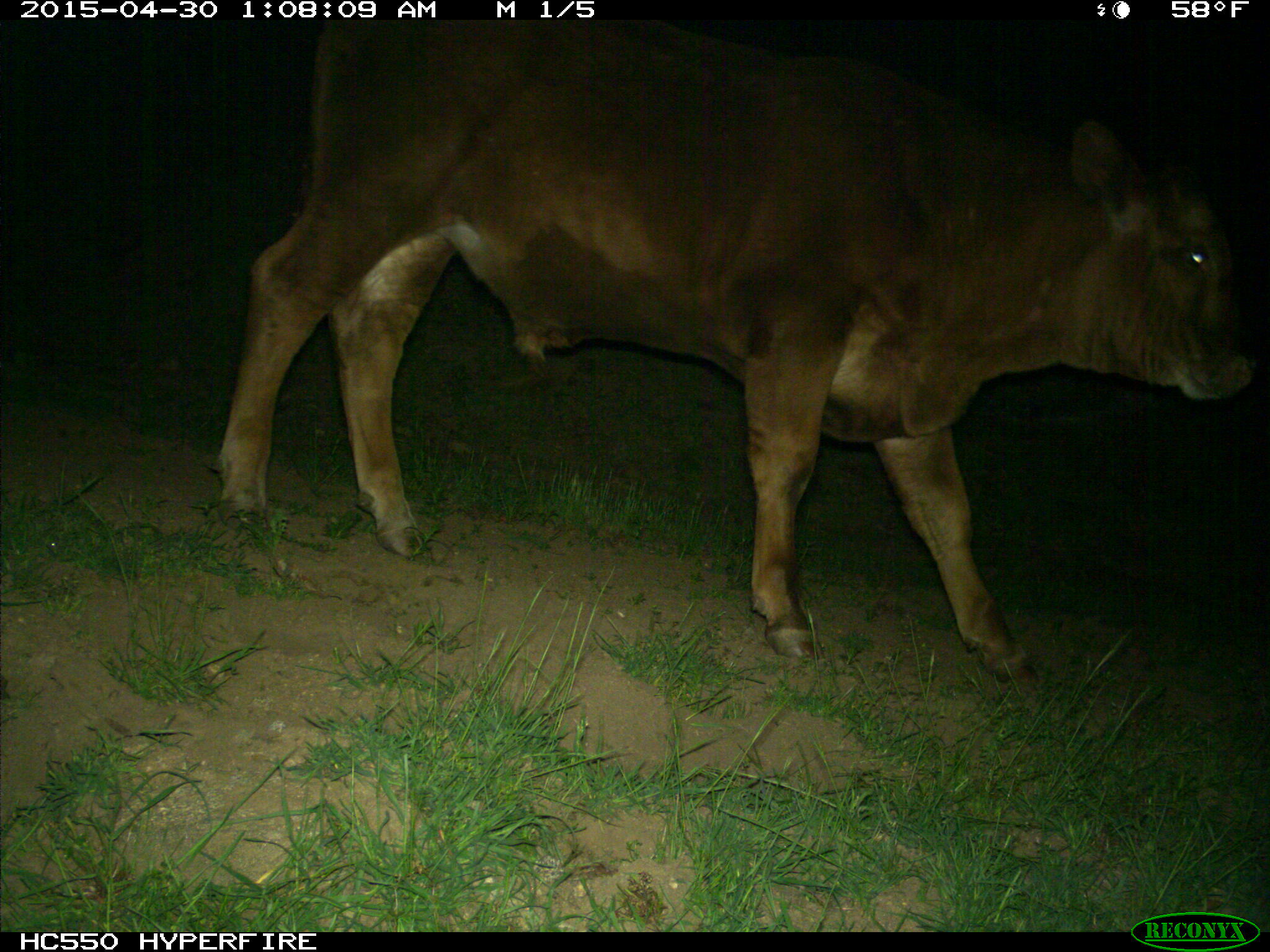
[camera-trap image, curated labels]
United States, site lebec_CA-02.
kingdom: Animalia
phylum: Chordata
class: Mammalia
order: Artiodactyla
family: Bovidae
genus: Bos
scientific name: Bos taurus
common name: domestic cow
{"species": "Bos taurus (domestic cow)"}